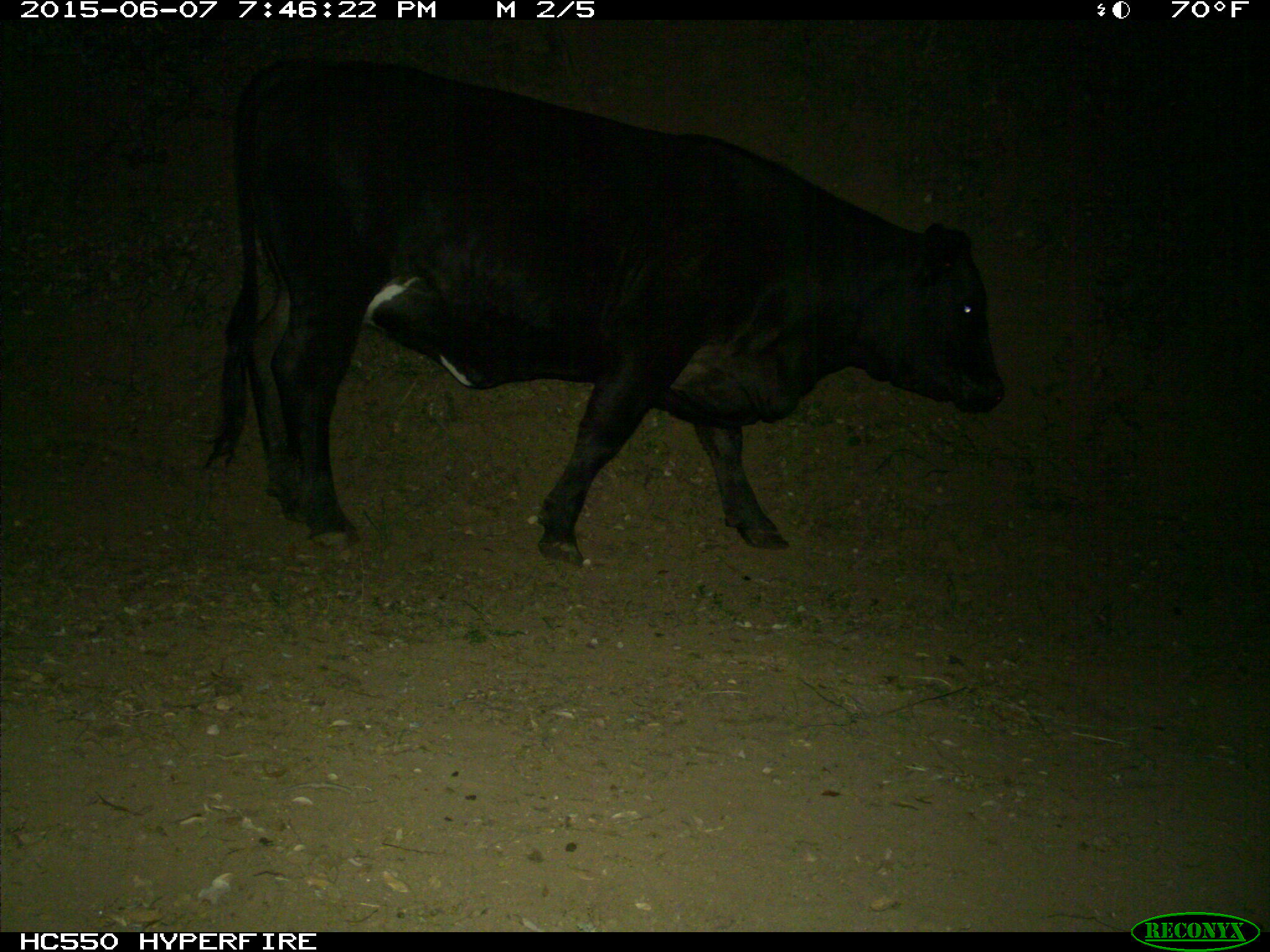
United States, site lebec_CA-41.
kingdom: Animalia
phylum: Chordata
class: Mammalia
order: Artiodactyla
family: Bovidae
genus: Bos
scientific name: Bos taurus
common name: domestic cow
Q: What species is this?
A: Bos taurus (domestic cow).